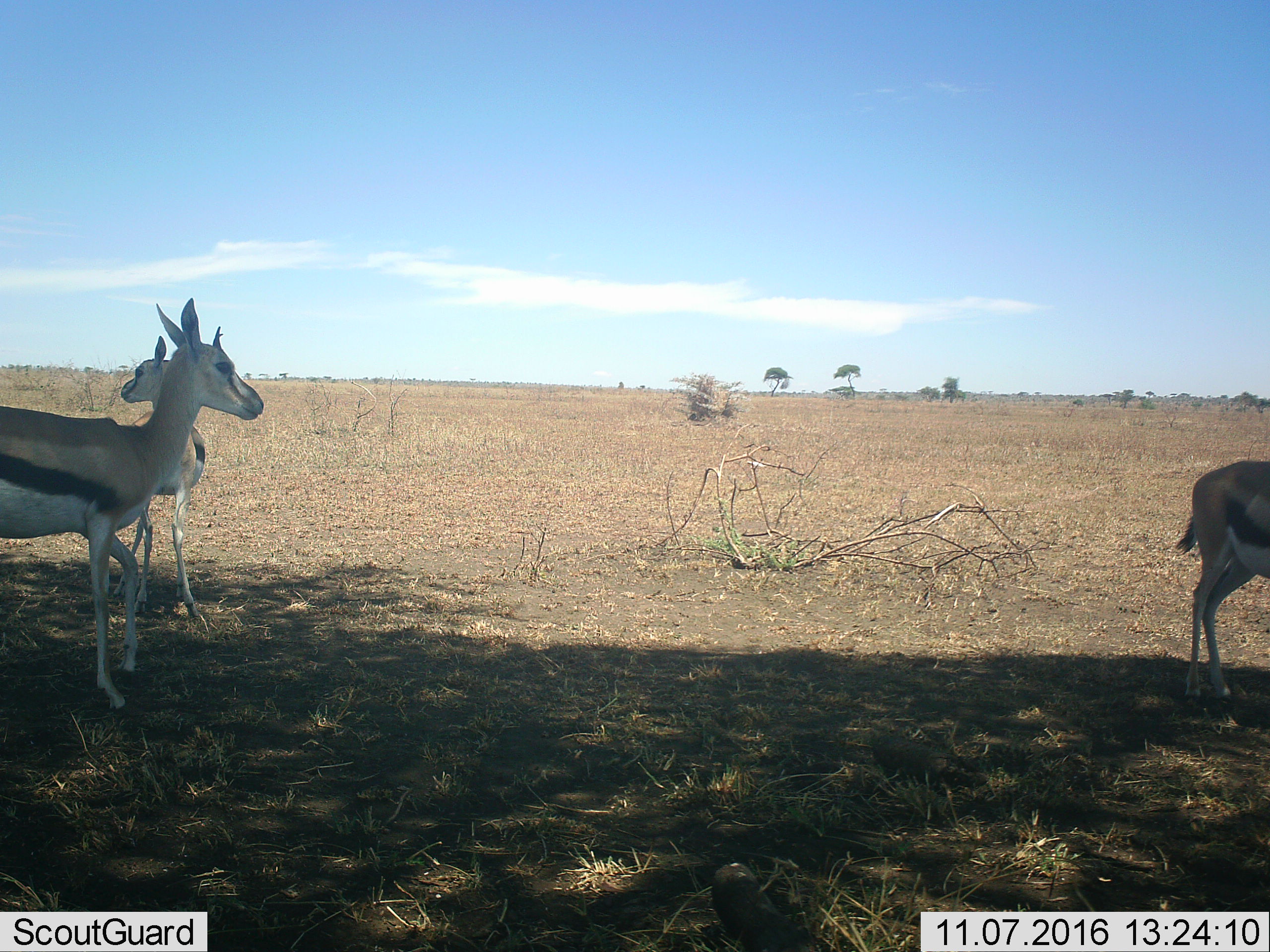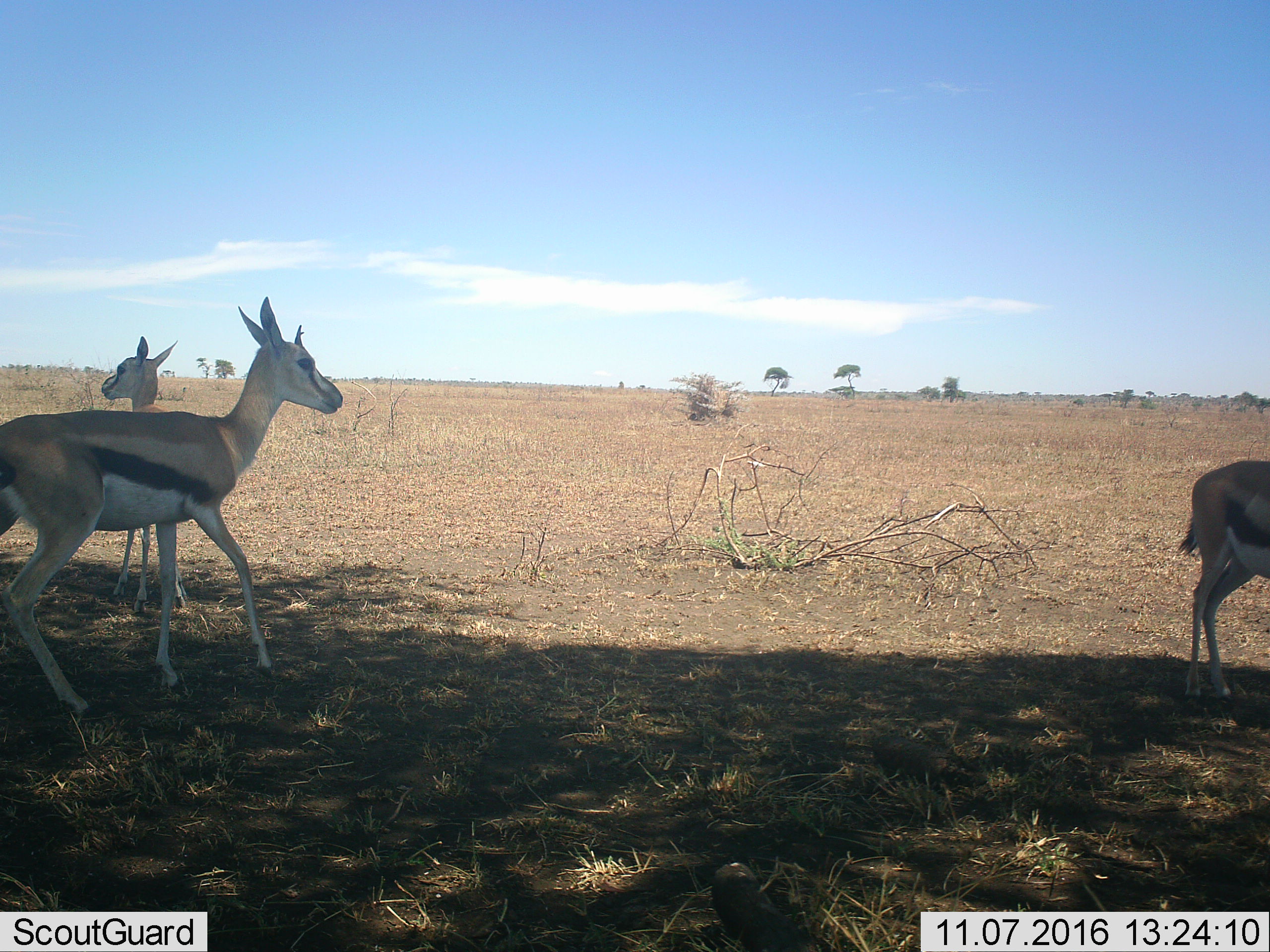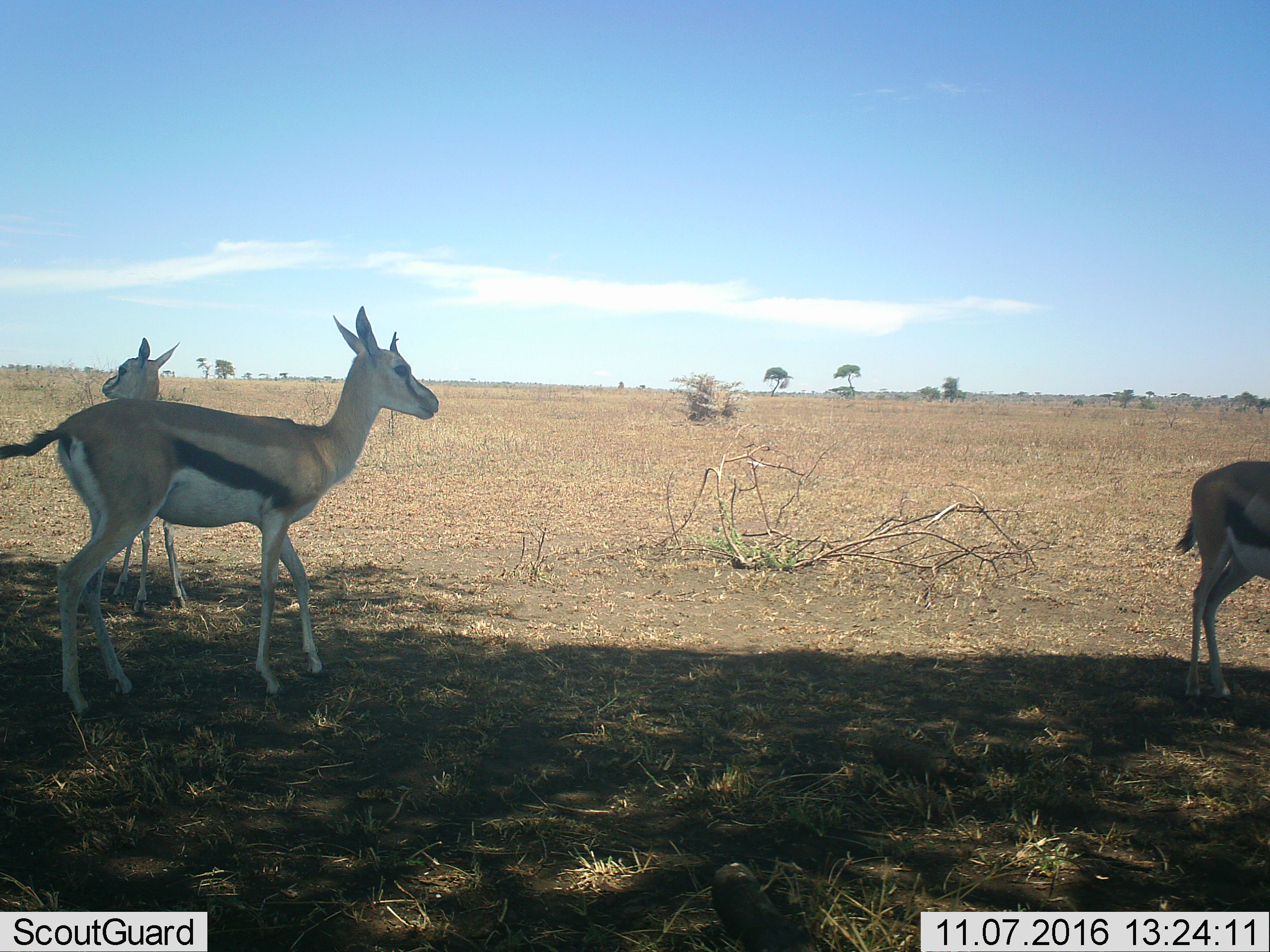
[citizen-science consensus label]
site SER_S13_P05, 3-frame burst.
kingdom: Animalia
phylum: Chordata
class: Mammalia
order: Artiodactyla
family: Bovidae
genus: Eudorcas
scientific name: Eudorcas thomsonii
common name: thomson's gazelle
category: gazellethomsons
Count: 3.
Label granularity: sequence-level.